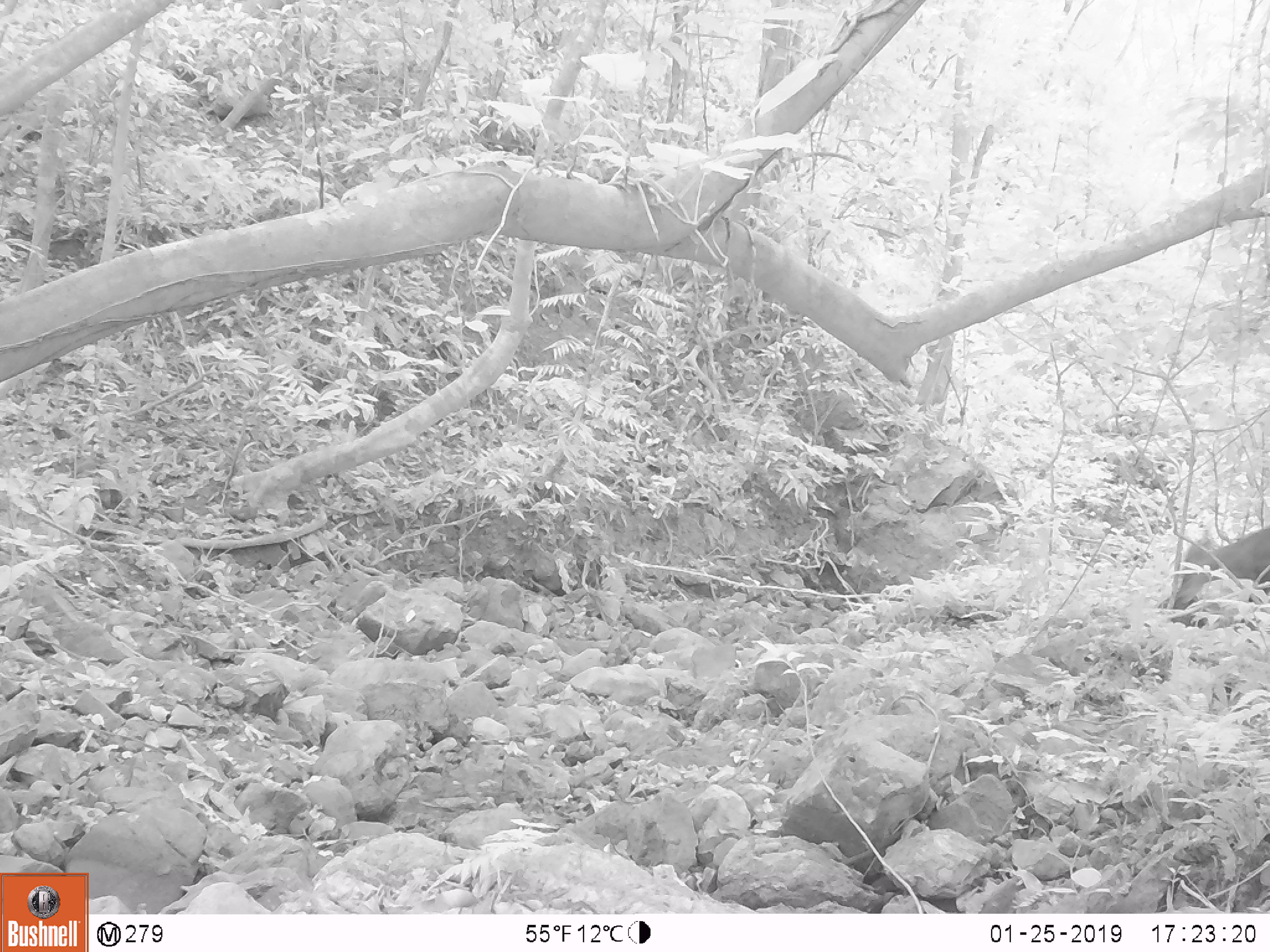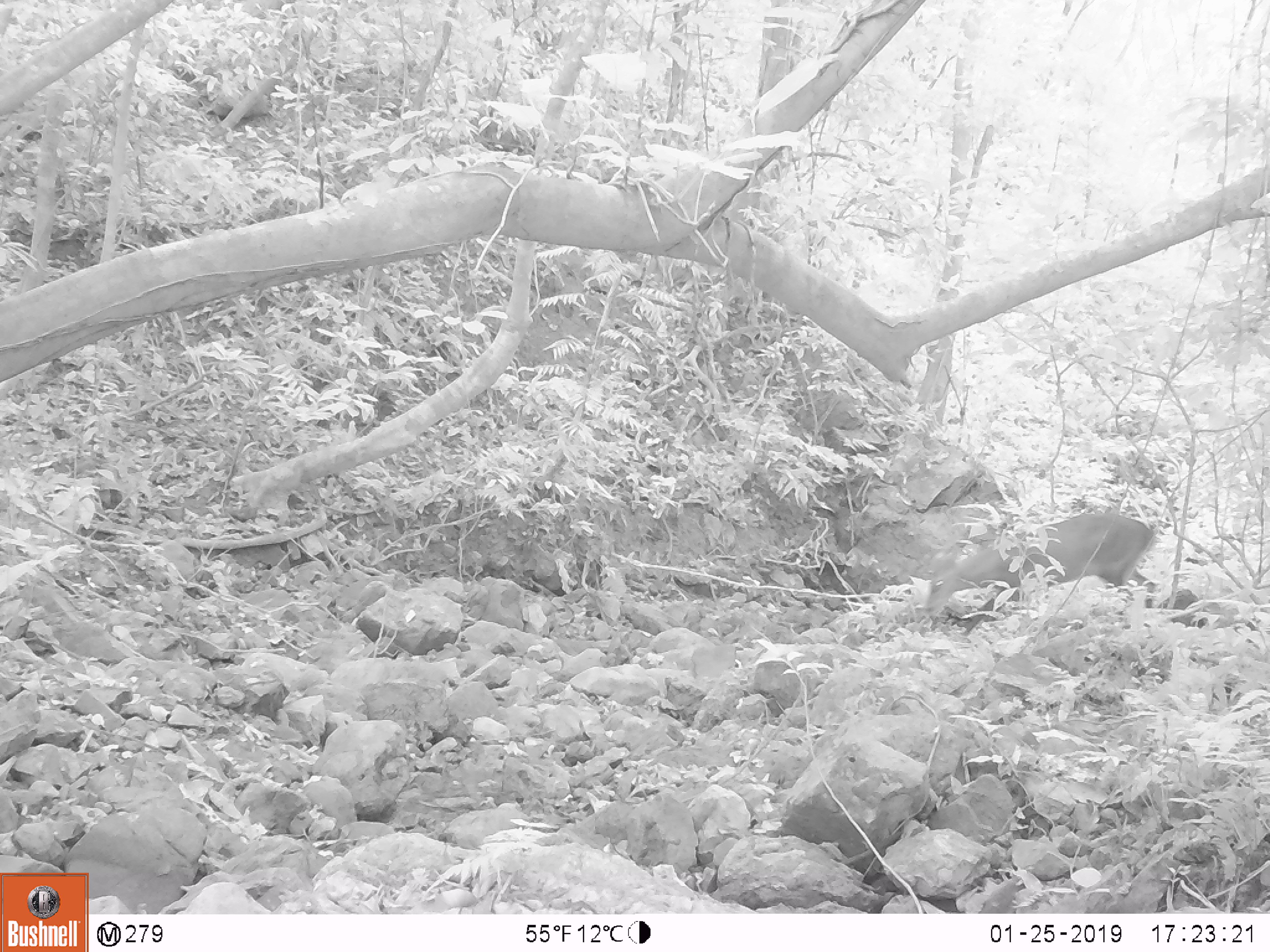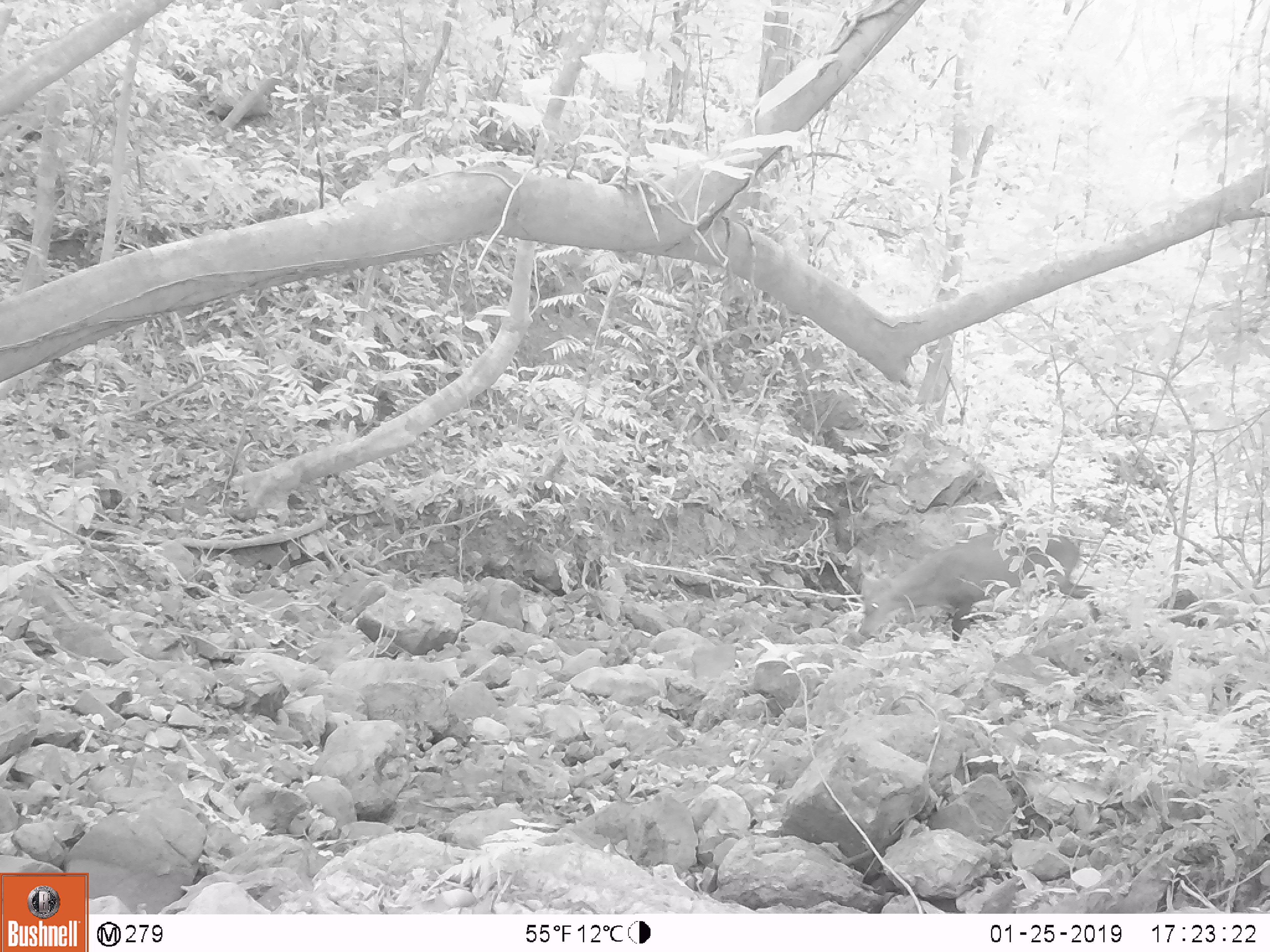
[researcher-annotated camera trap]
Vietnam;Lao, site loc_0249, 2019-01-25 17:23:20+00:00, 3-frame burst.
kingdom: Animalia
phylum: Chordata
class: Mammalia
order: Artiodactyla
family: Cervidae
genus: Muntiacus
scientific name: Muntiacus vuquangensis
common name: large-antlered muntjac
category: large antlered muntjac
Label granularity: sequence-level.